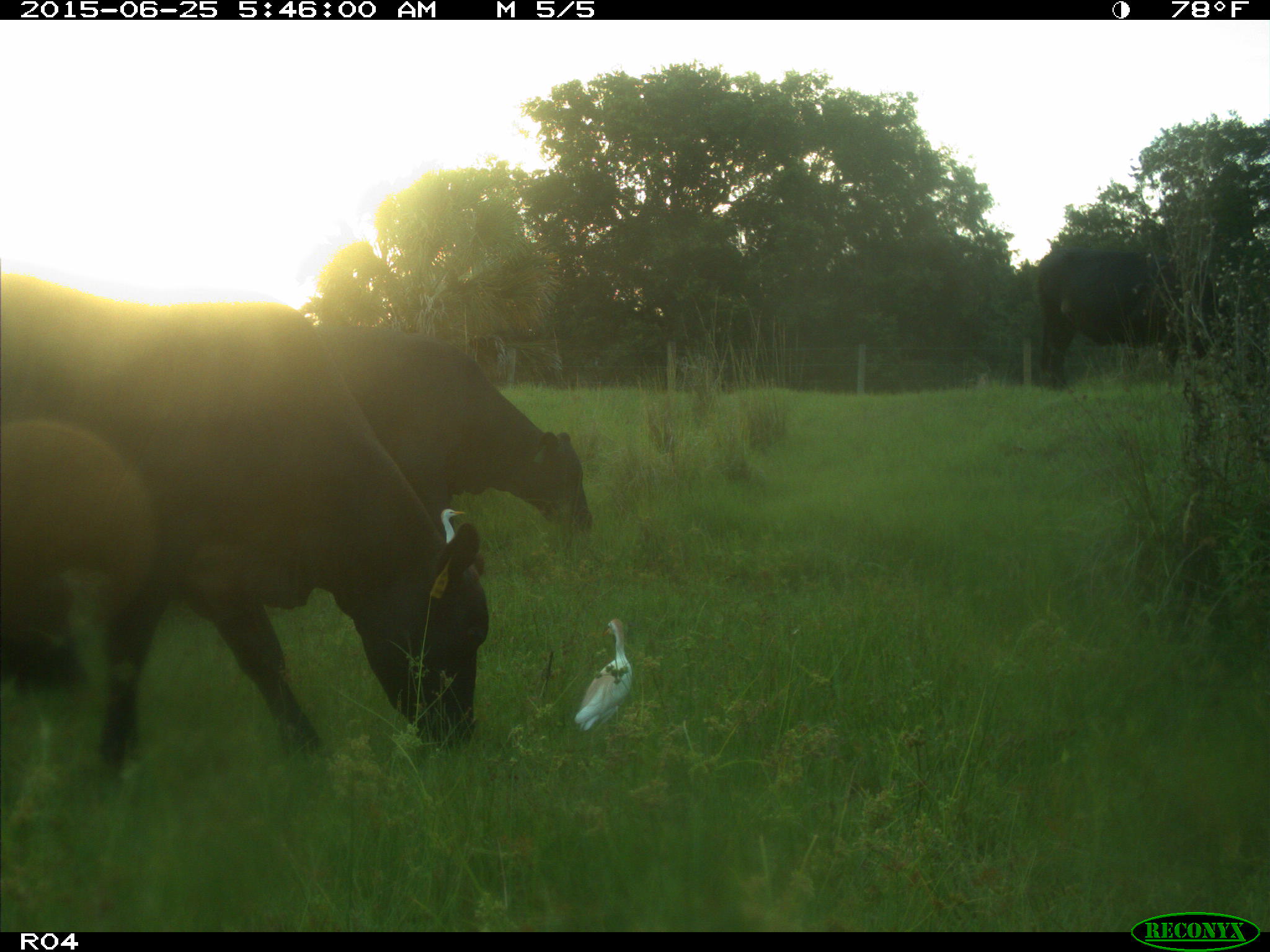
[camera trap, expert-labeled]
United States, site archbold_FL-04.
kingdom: Animalia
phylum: Chordata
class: Mammalia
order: Artiodactyla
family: Bovidae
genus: Bos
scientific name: Bos taurus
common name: domestic cow